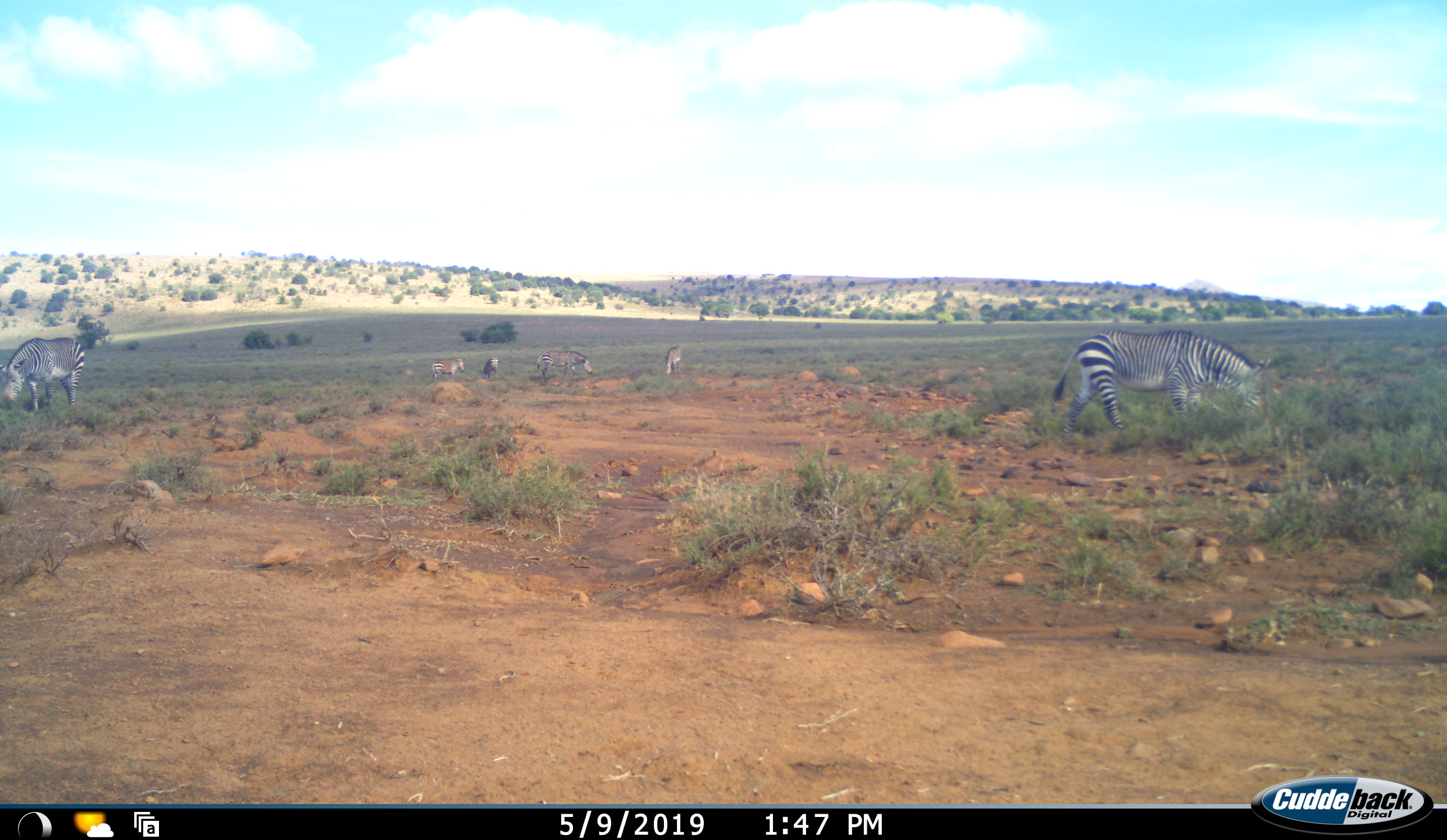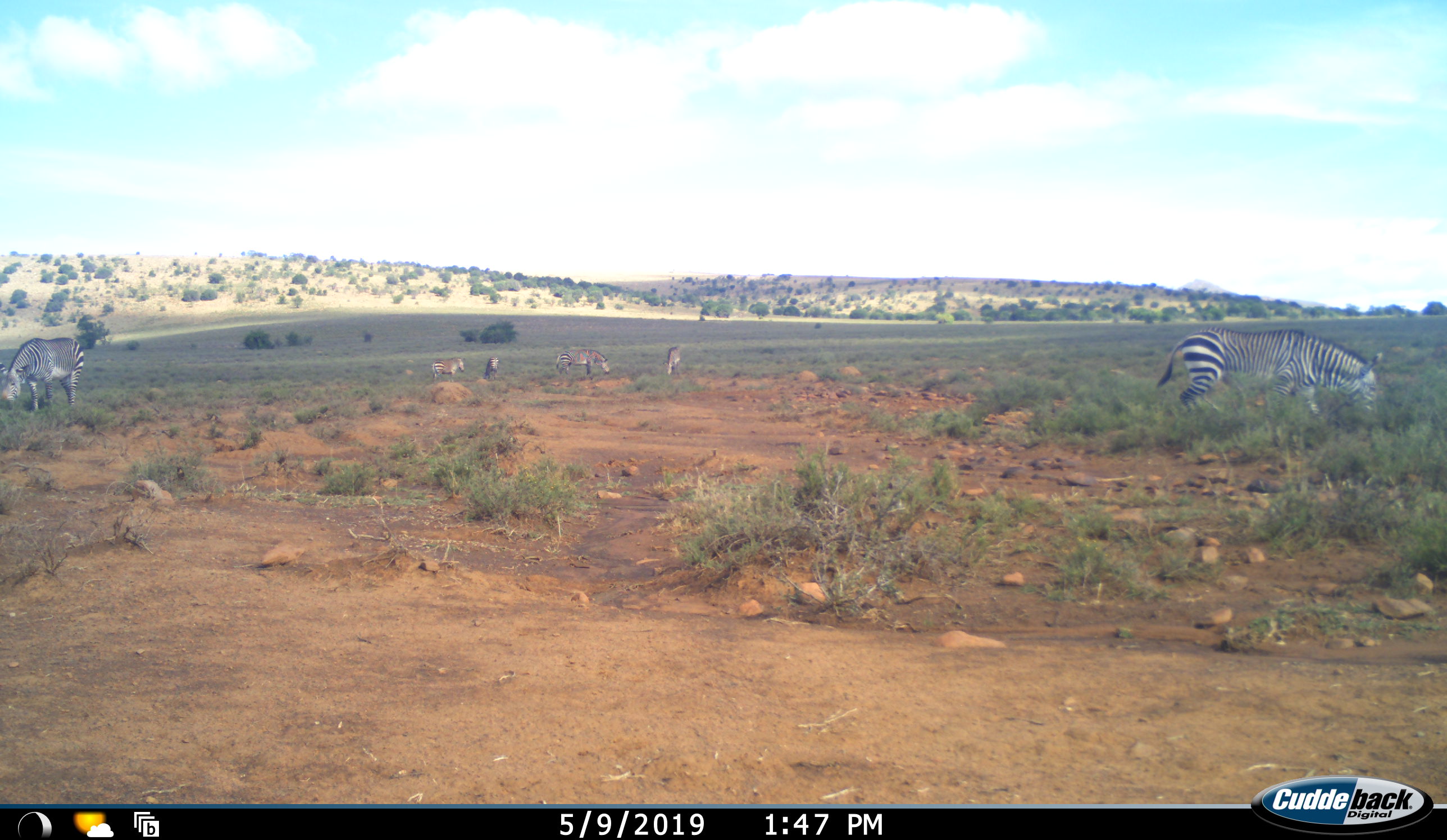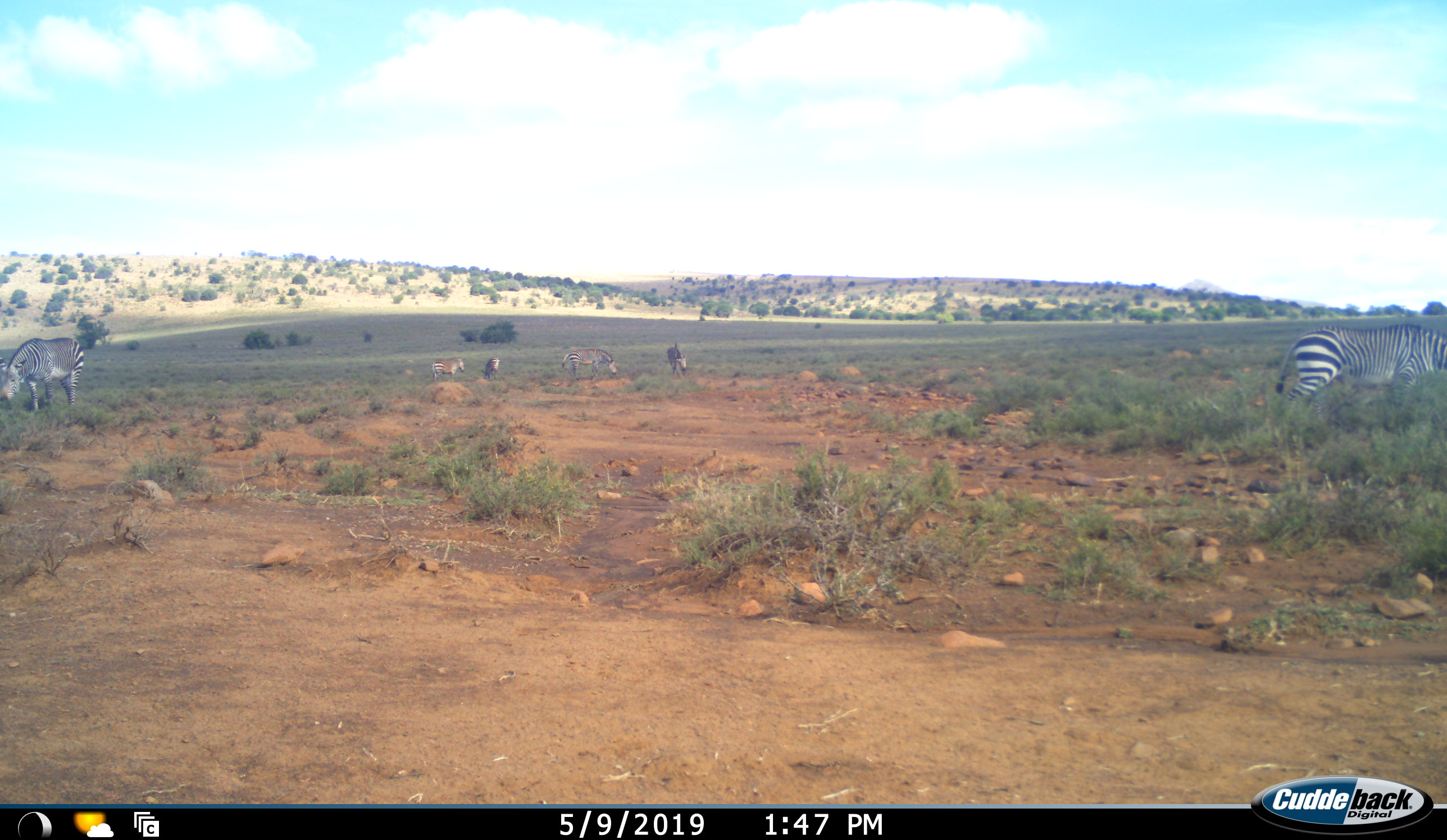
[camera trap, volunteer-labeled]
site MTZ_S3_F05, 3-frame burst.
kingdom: Animalia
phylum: Chordata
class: Mammalia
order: Perissodactyla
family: Equidae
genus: Equus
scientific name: Equus zebra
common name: mountain zebra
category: zebramountain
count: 6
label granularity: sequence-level